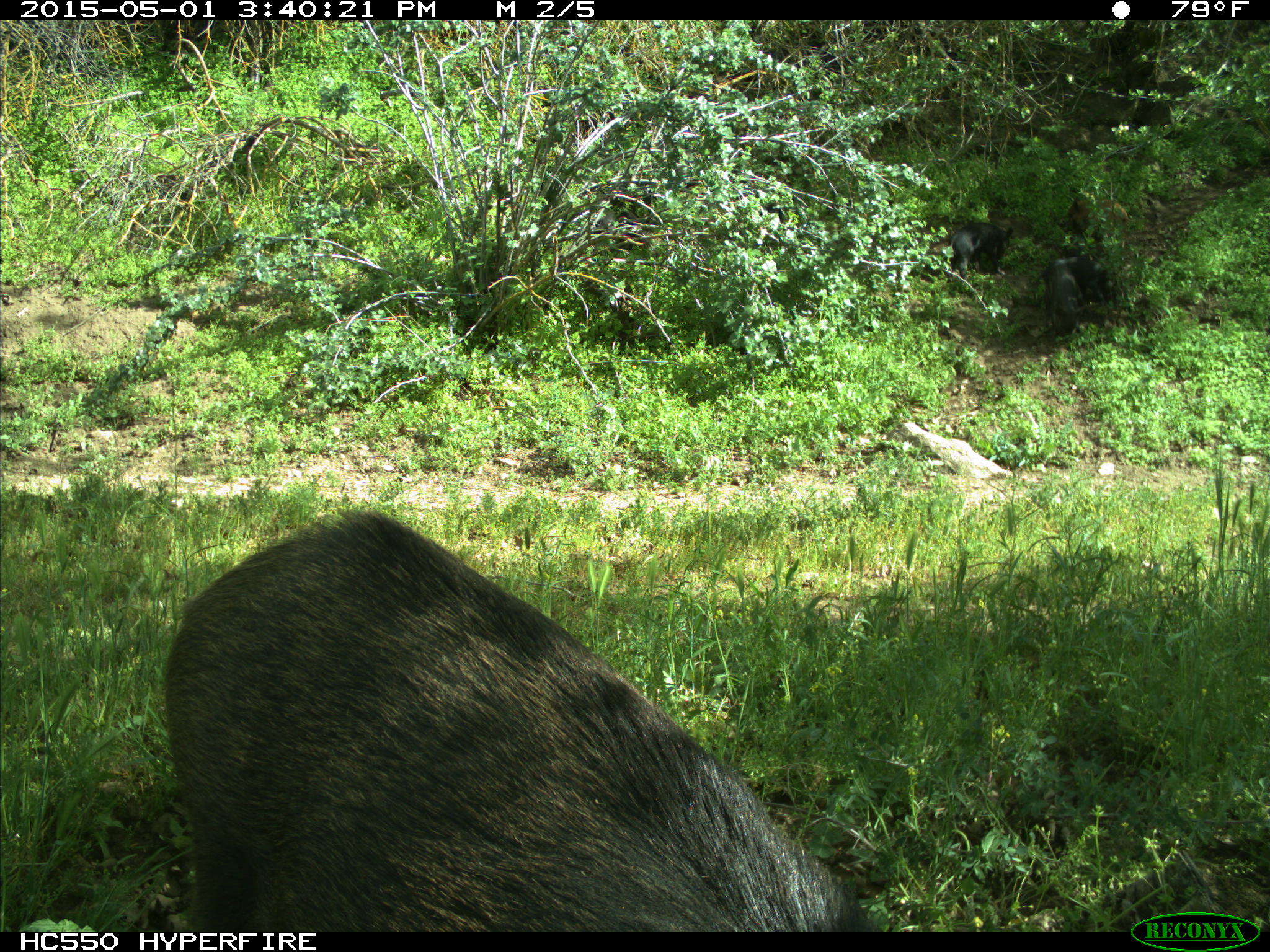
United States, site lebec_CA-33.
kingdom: Animalia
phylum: Chordata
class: Mammalia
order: Artiodactyla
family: Suidae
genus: Sus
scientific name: Sus scrofa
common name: wild boar